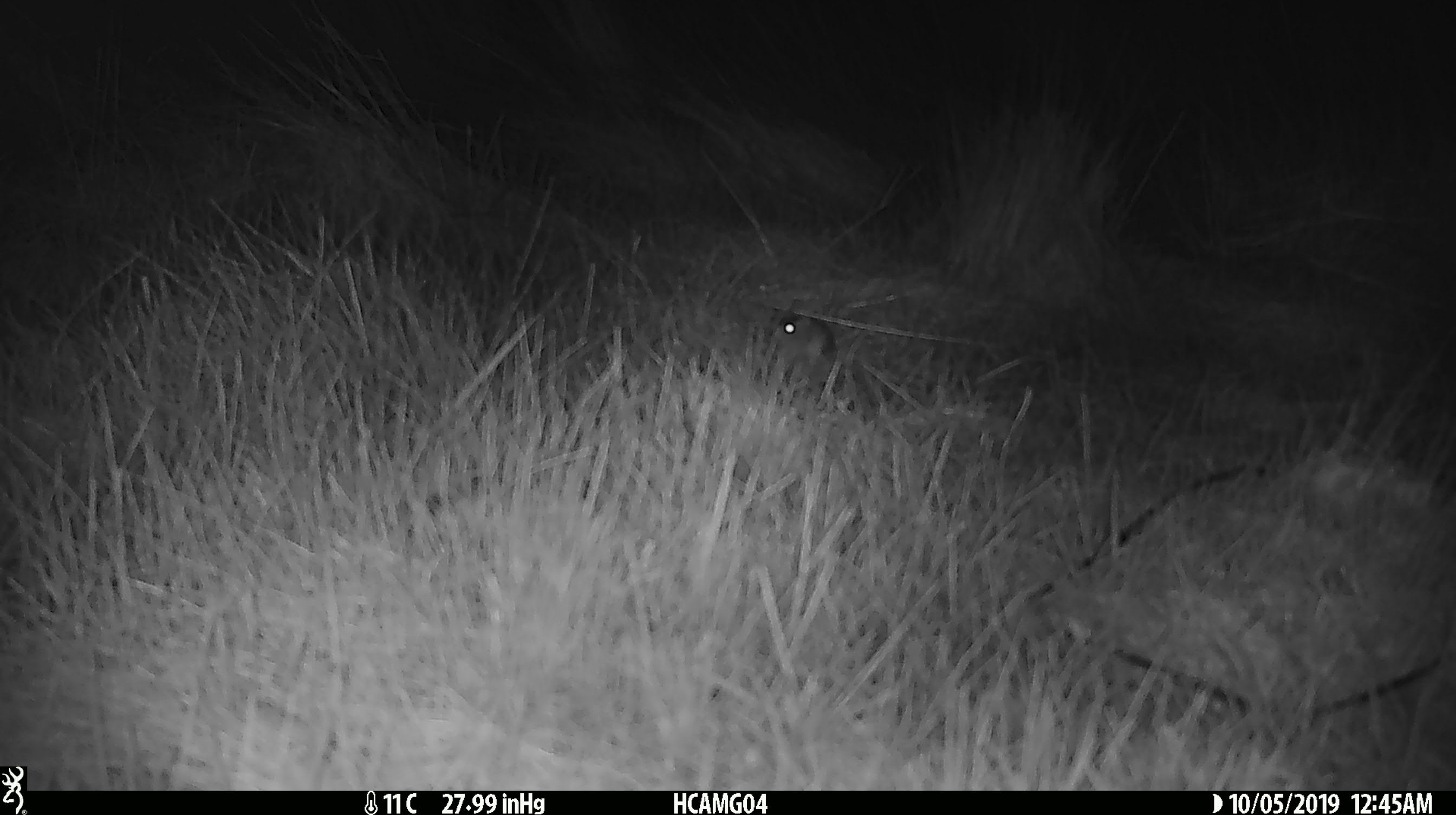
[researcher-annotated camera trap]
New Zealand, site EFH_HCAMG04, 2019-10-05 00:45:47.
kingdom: Animalia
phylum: Chordata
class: Mammalia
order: Rodentia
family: Muridae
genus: Mus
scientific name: Mus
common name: mouse